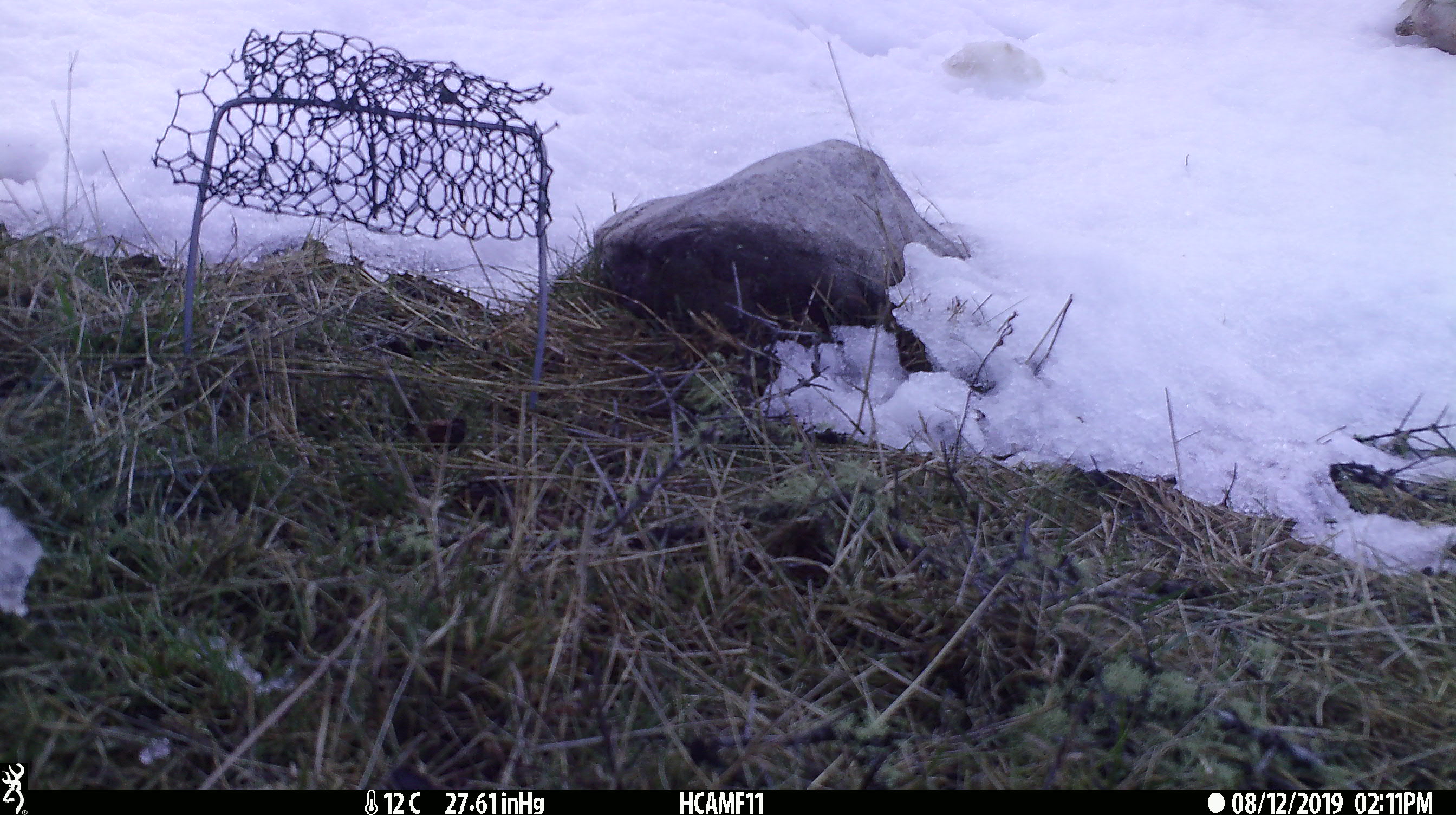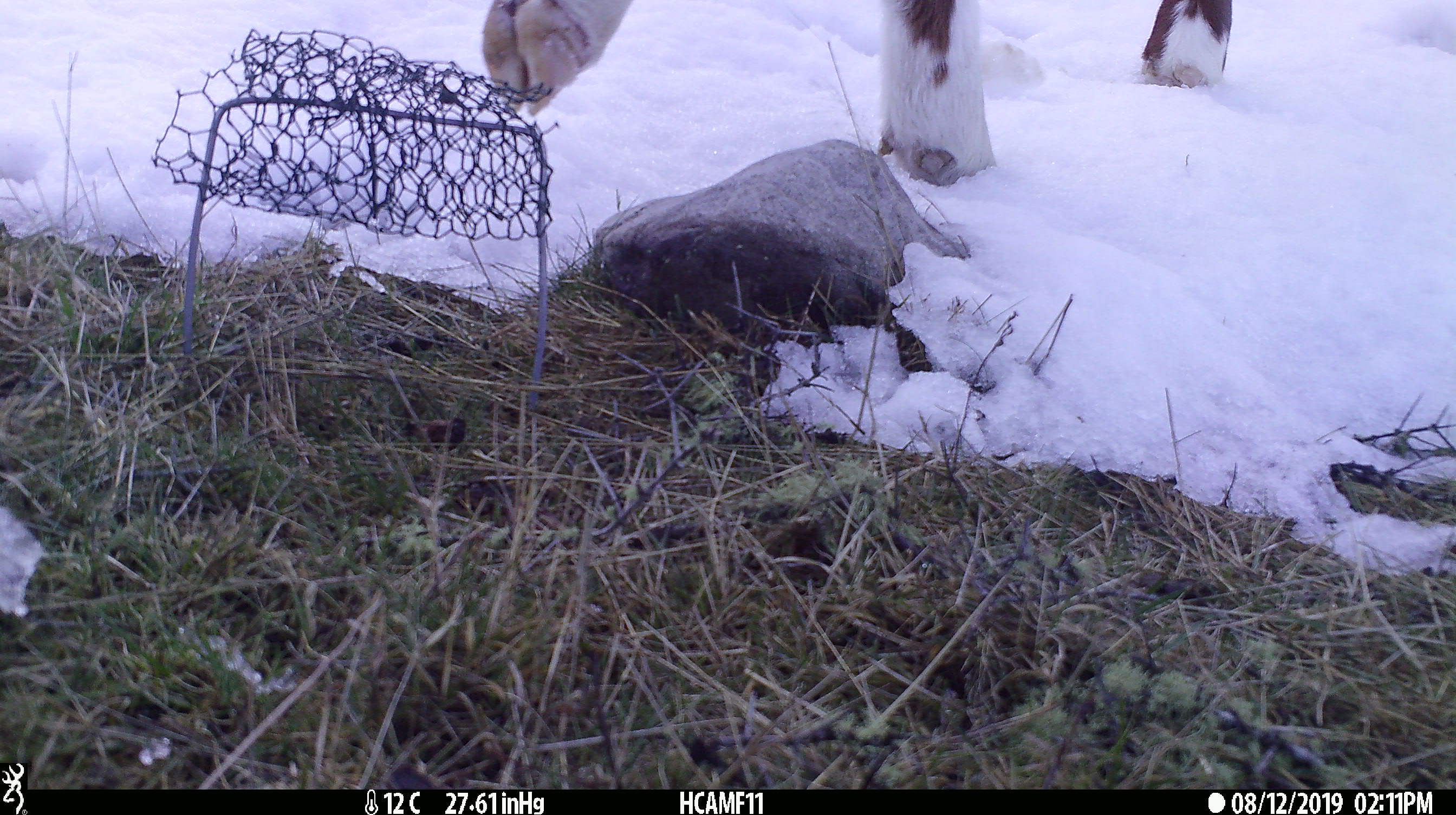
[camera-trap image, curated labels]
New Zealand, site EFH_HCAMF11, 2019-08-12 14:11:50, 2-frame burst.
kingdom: Animalia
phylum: Chordata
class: Mammalia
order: Artiodactyla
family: Bovidae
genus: Bos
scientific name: Bos taurus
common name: domestic cow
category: cow